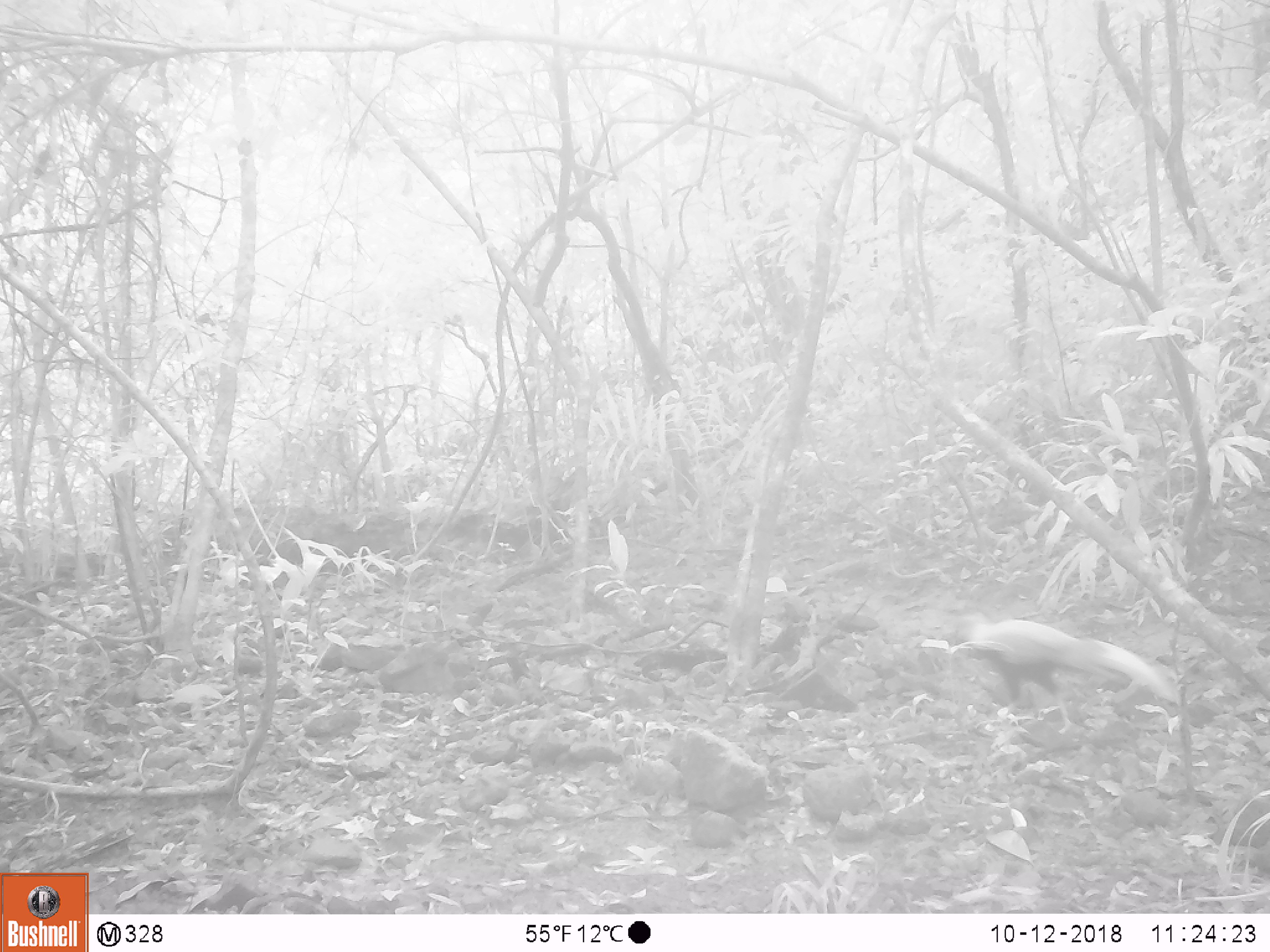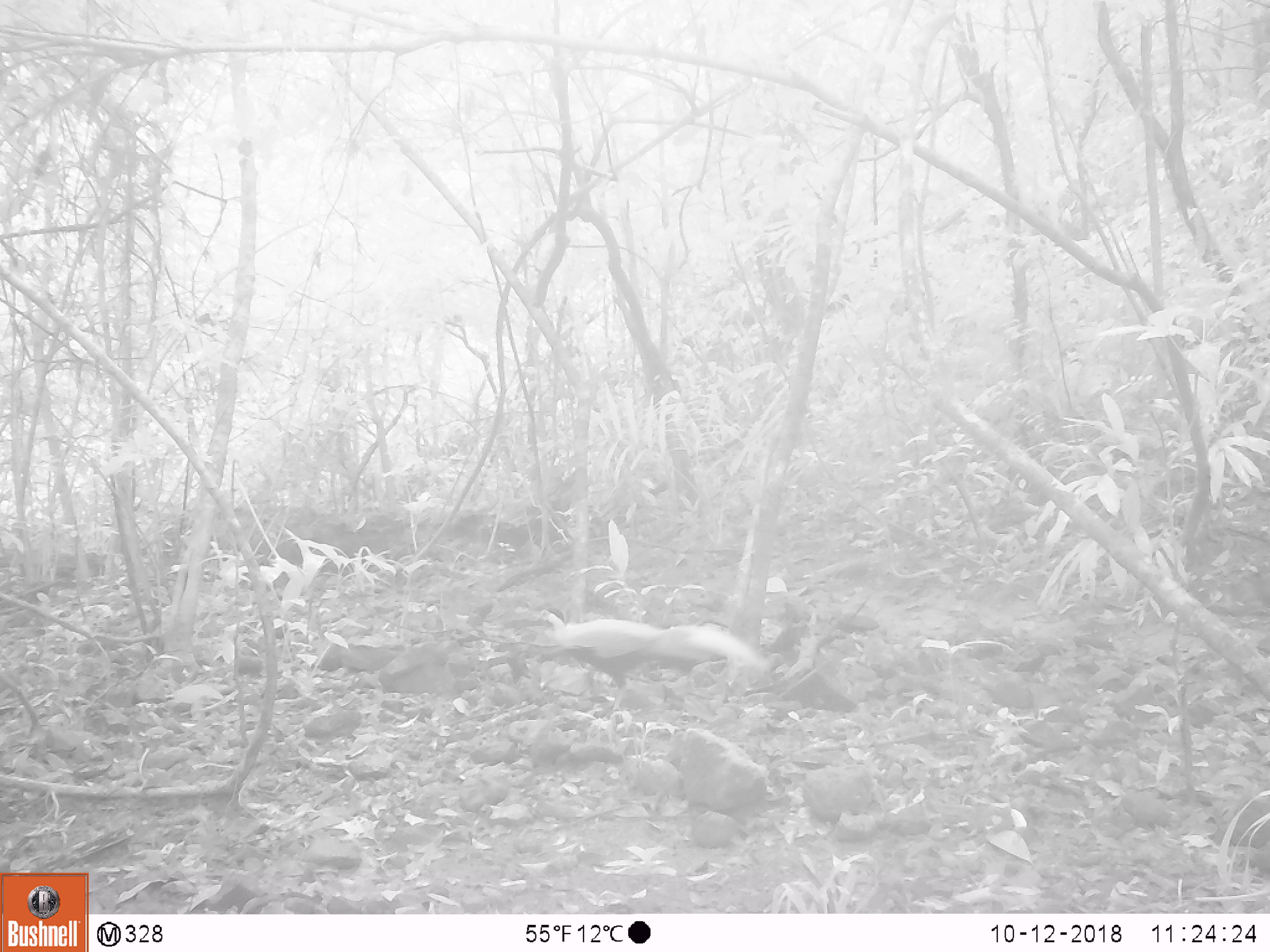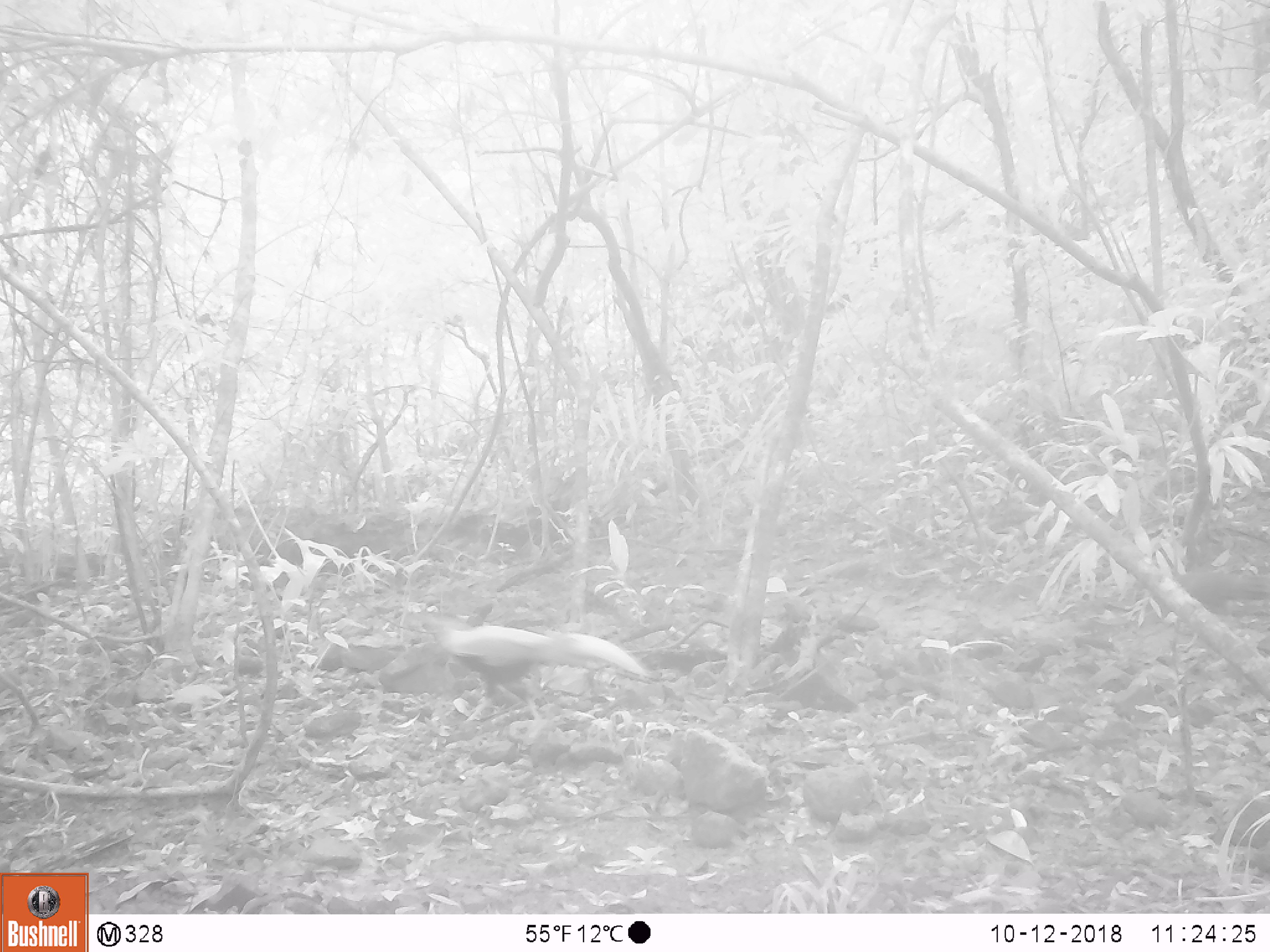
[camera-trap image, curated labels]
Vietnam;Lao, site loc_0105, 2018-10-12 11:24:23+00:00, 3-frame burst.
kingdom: Animalia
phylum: Chordata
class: Aves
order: Galliformes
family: Phasianidae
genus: Lophura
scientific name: Lophura nycthemera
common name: silver pheasant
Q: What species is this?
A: Silver pheasant (Lophura nycthemera).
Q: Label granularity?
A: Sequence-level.